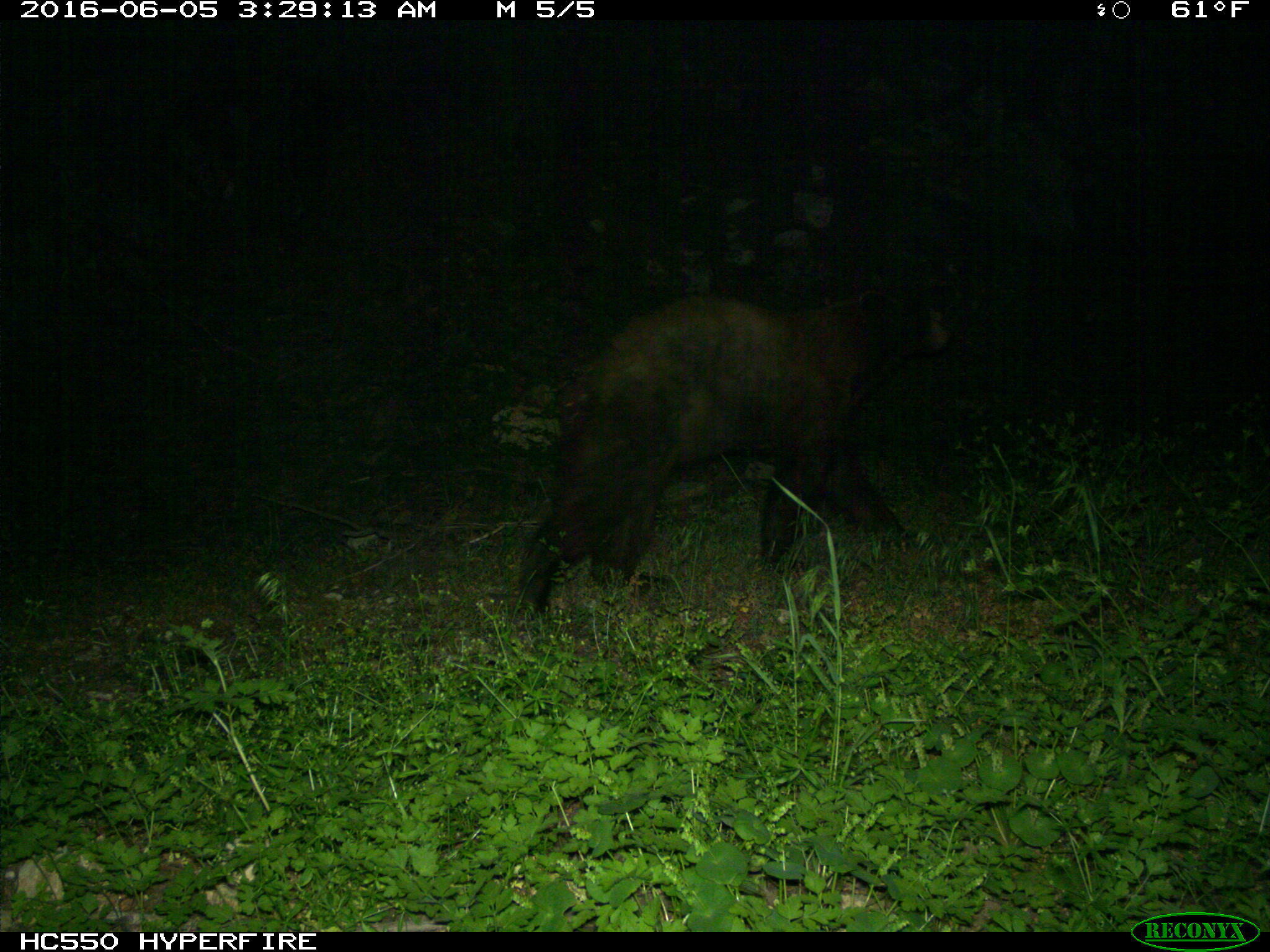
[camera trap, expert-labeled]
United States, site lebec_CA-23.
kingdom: Animalia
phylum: Chordata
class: Mammalia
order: Carnivora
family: Ursidae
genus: Ursus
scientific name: Ursus americanus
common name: american black bear